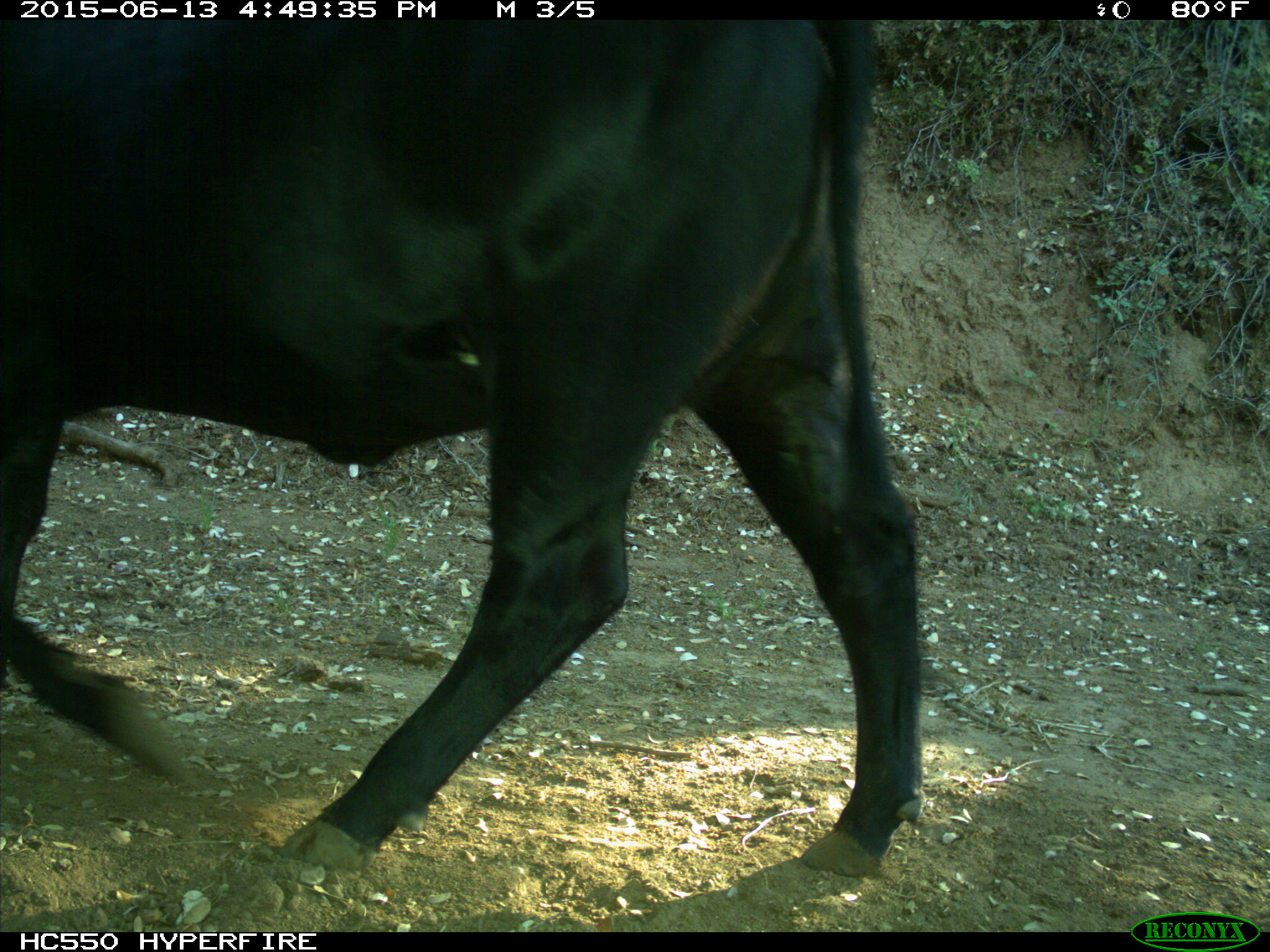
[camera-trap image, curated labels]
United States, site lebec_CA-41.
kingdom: Animalia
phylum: Chordata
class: Mammalia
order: Artiodactyla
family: Bovidae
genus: Bos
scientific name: Bos taurus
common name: domestic cow